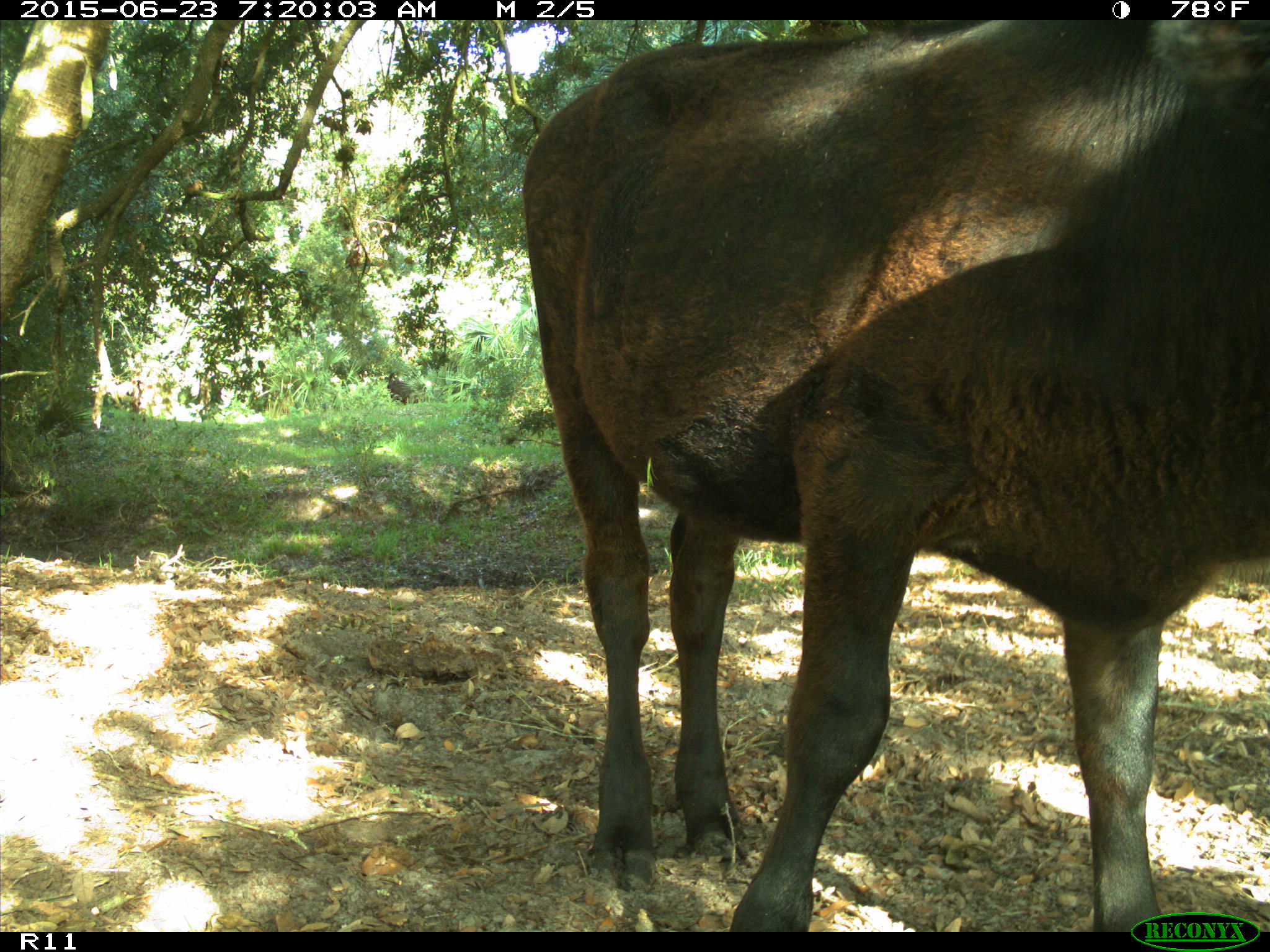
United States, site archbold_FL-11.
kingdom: Animalia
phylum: Chordata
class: Mammalia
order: Artiodactyla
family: Bovidae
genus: Bos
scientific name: Bos taurus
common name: domestic cow